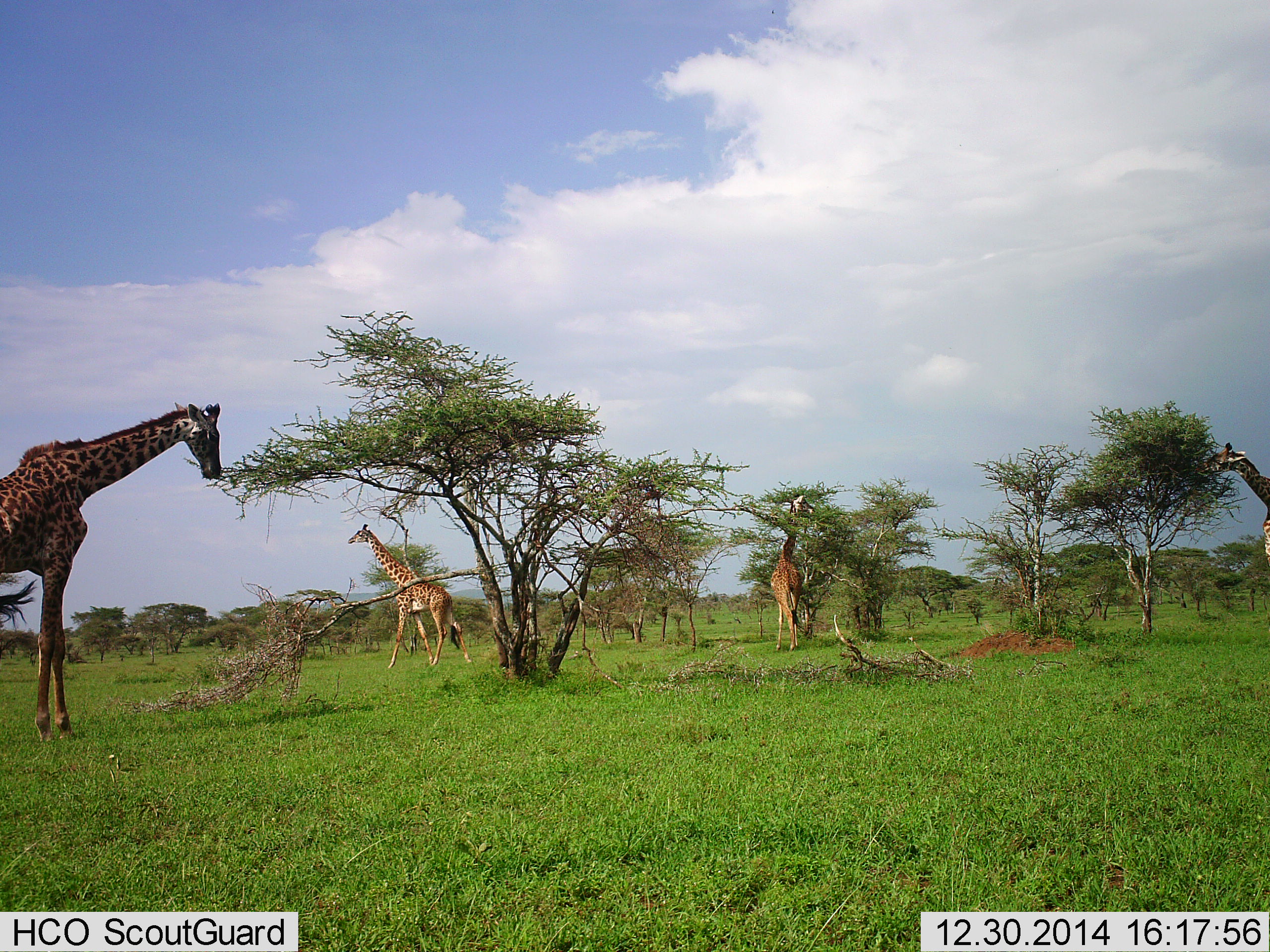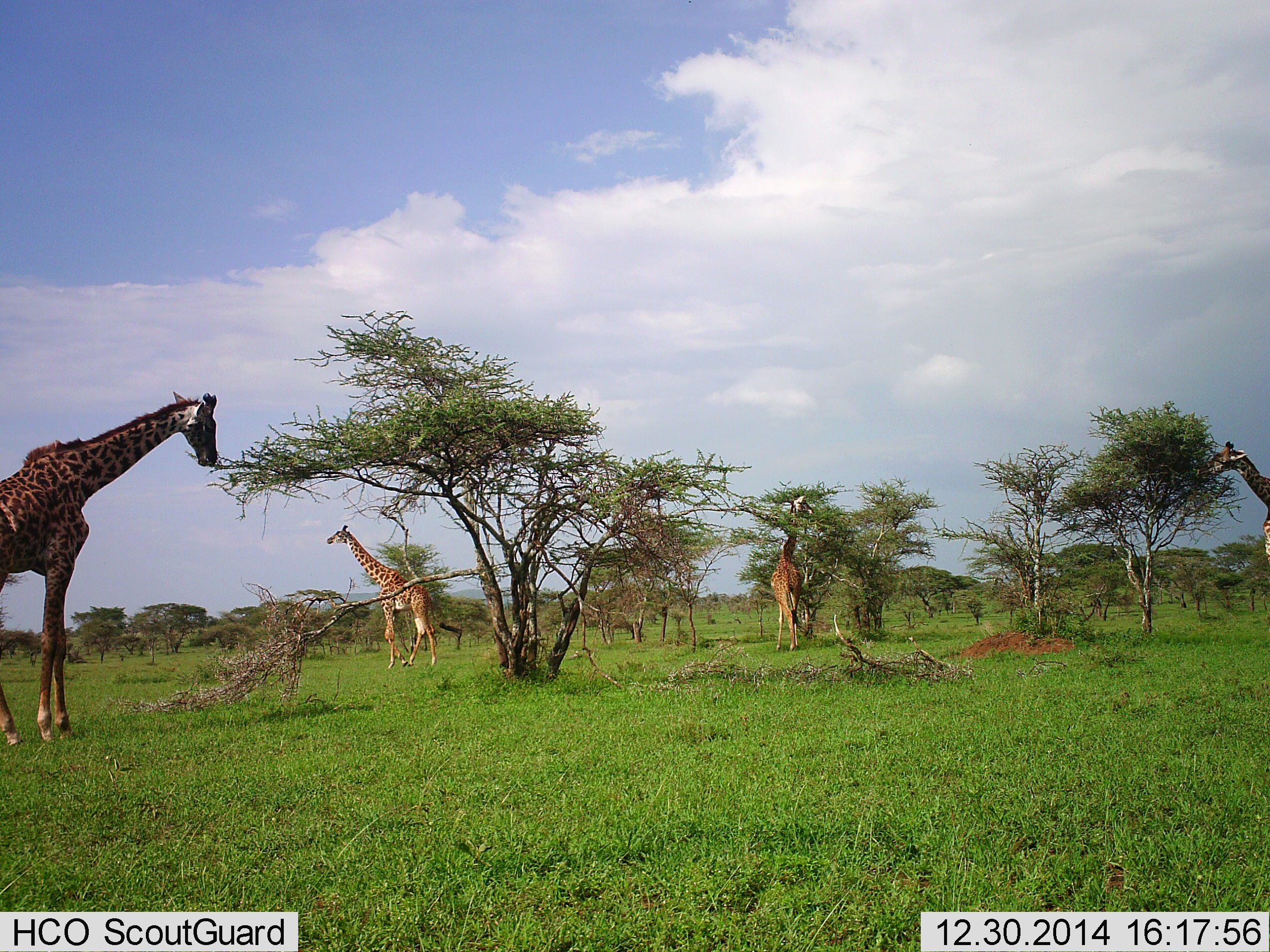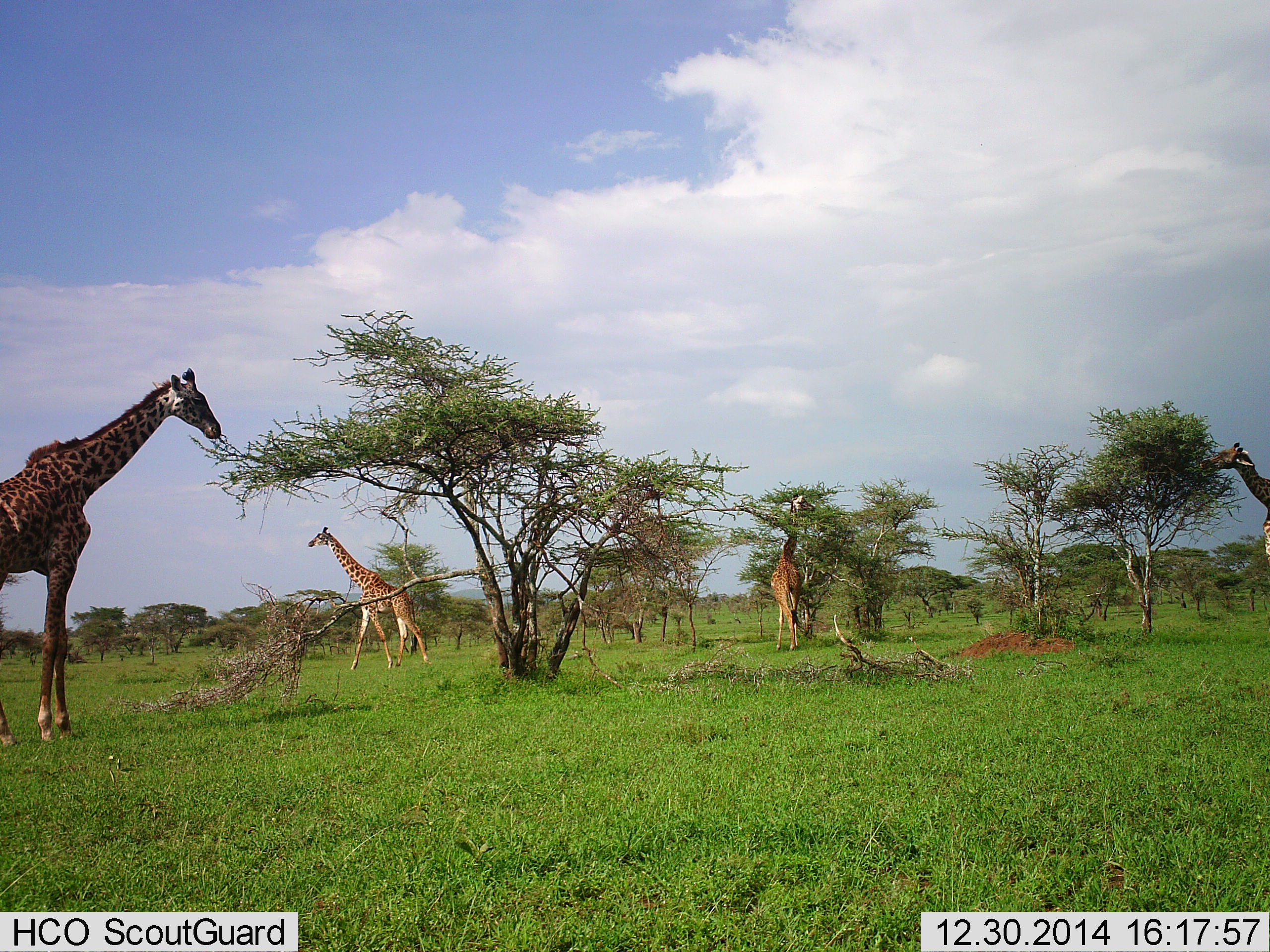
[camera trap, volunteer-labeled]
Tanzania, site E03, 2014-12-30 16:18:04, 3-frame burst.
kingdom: Animalia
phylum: Chordata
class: Mammalia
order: Artiodactyla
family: Giraffidae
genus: Giraffa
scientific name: Giraffa camelopardalis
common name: giraffe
Giraffe (Giraffa camelopardalis), count 4. Behavior (volunteer vote fractions): standing 60%, resting 0%, moving 40%, interacting 0%. Young present (vote fraction): 0%. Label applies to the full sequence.